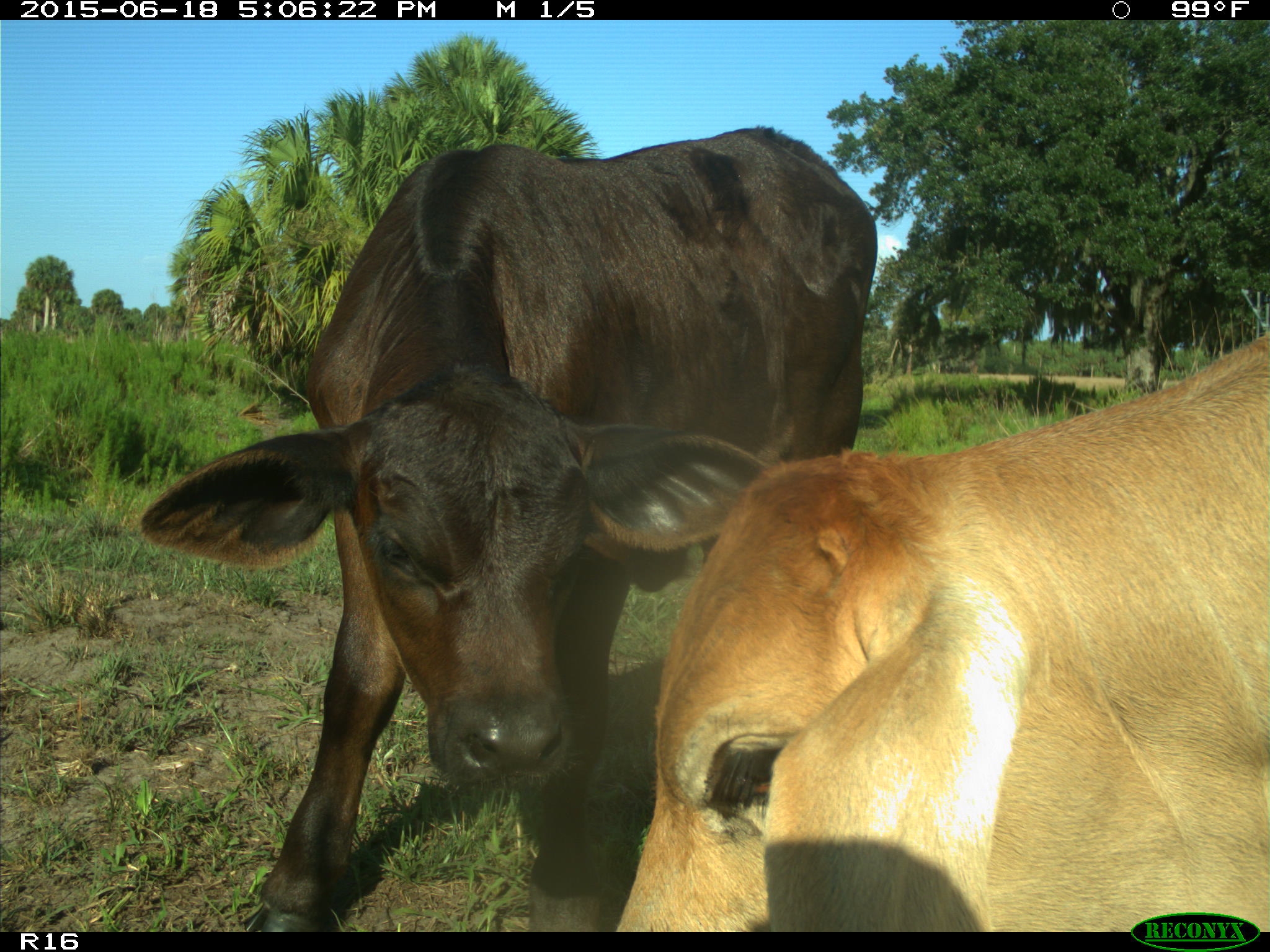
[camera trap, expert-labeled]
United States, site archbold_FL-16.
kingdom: Animalia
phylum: Chordata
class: Mammalia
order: Artiodactyla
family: Bovidae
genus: Bos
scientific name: Bos taurus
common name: domestic cow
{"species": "Bos taurus (domestic cow)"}